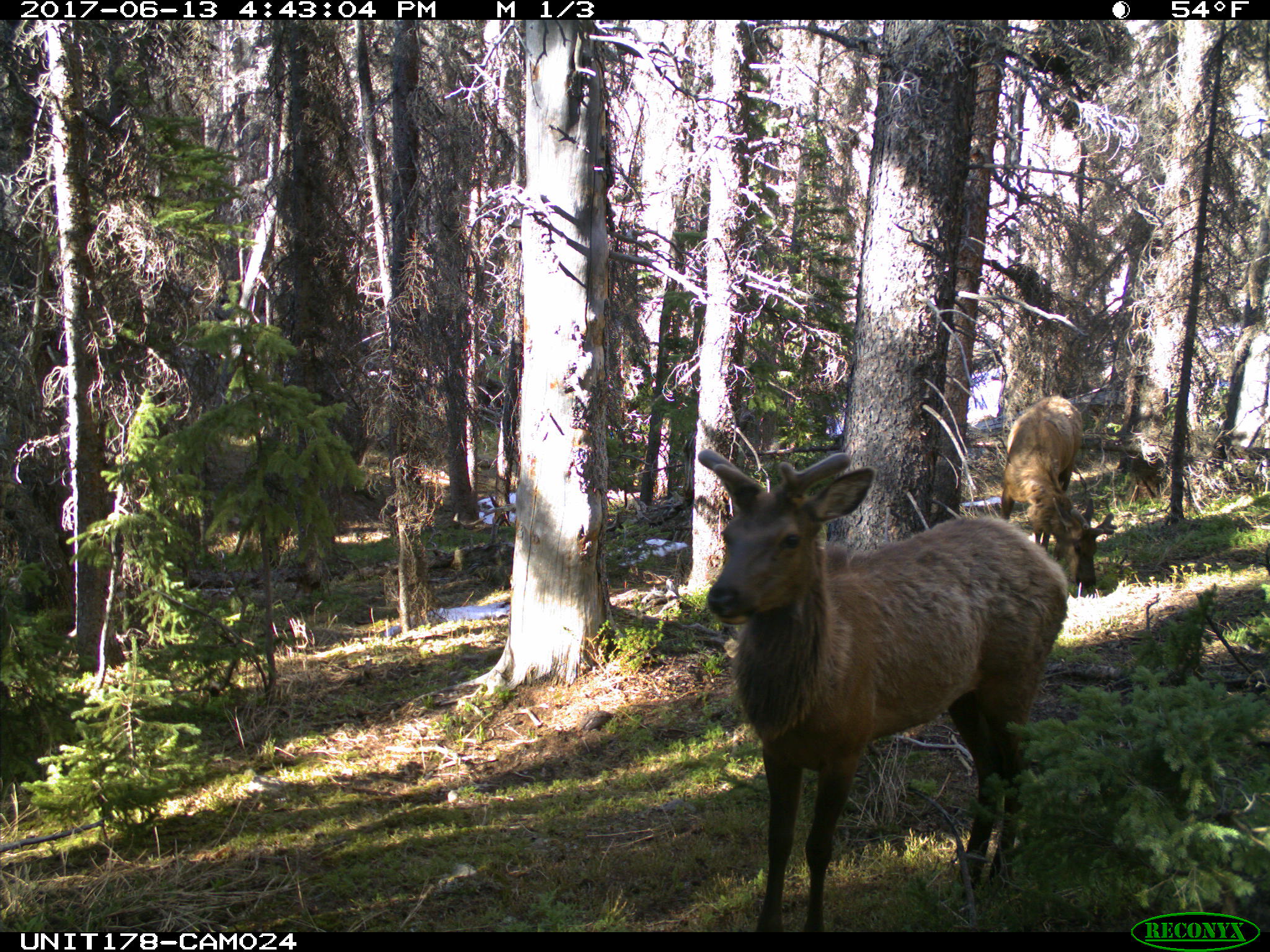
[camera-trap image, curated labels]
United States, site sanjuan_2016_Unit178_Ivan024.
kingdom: Animalia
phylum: Chordata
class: Mammalia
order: Artiodactyla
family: Cervidae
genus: Cervus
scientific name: Cervus elaphus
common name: red deer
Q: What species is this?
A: Cervus elaphus (red deer).